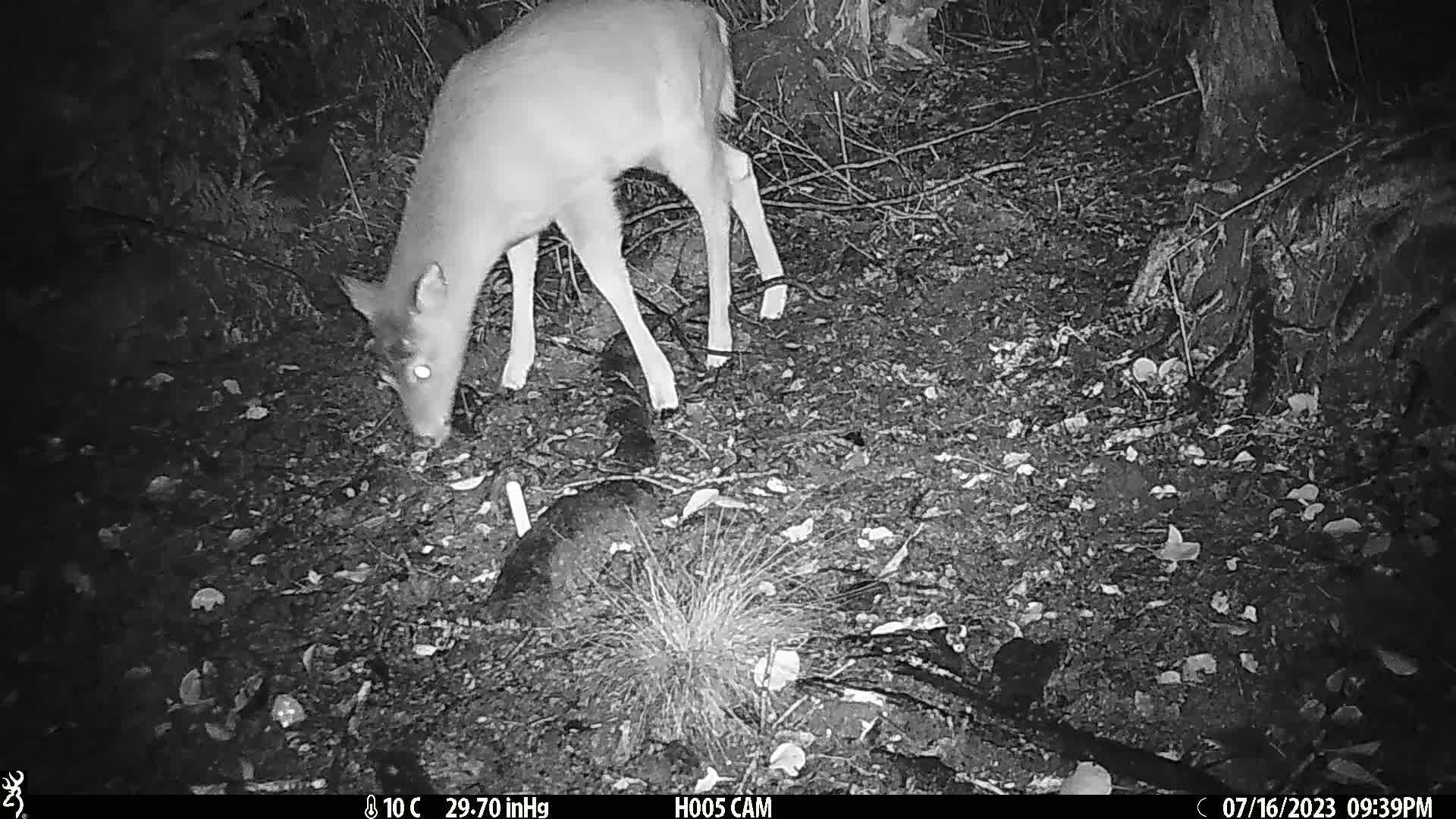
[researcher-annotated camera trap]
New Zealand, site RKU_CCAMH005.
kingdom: Animalia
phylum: Chordata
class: Mammalia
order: Artiodactyla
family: Cervidae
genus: Odocoileus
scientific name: Odocoileus virginianus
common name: white-tailed deer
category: white tailed deer